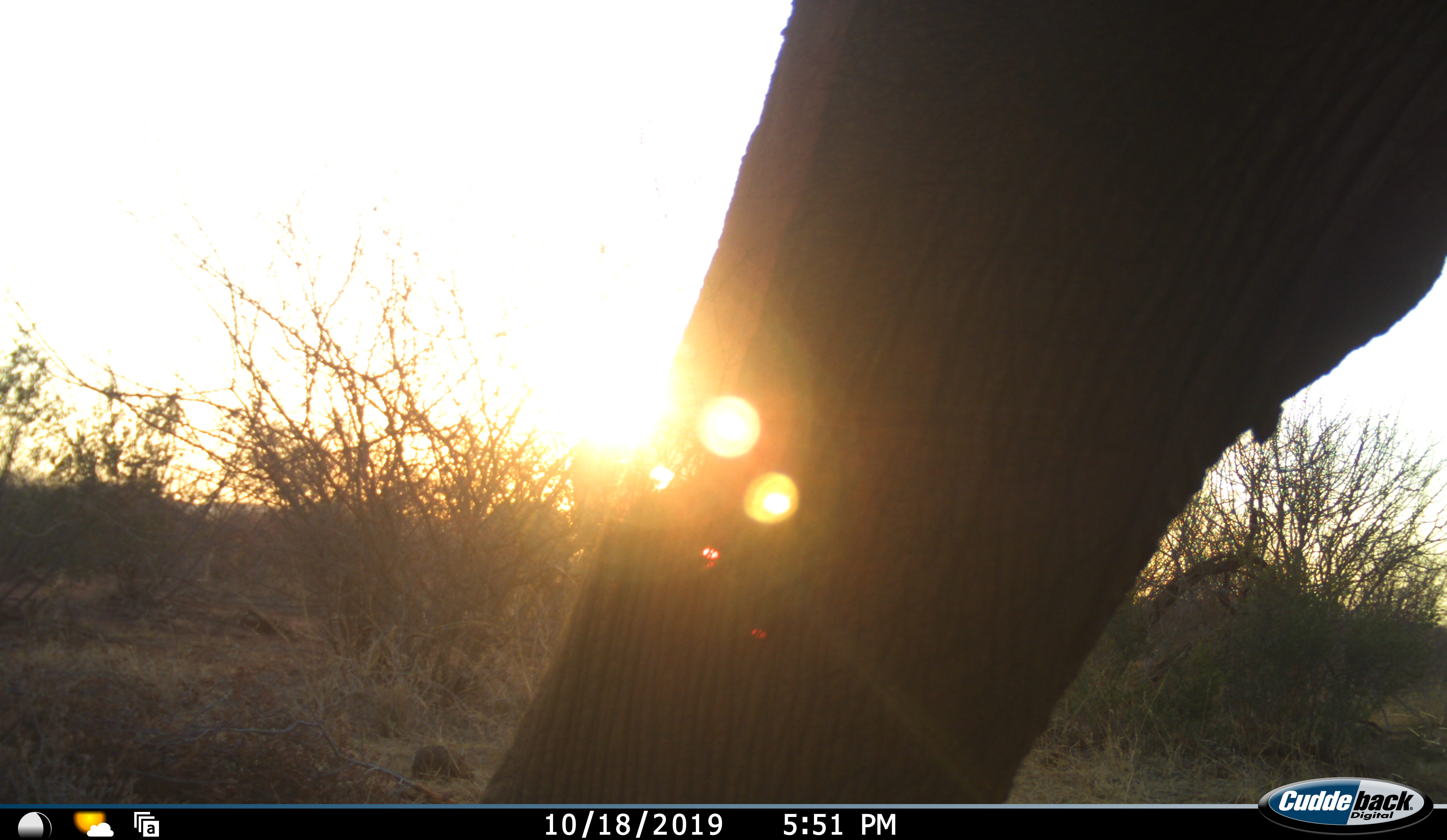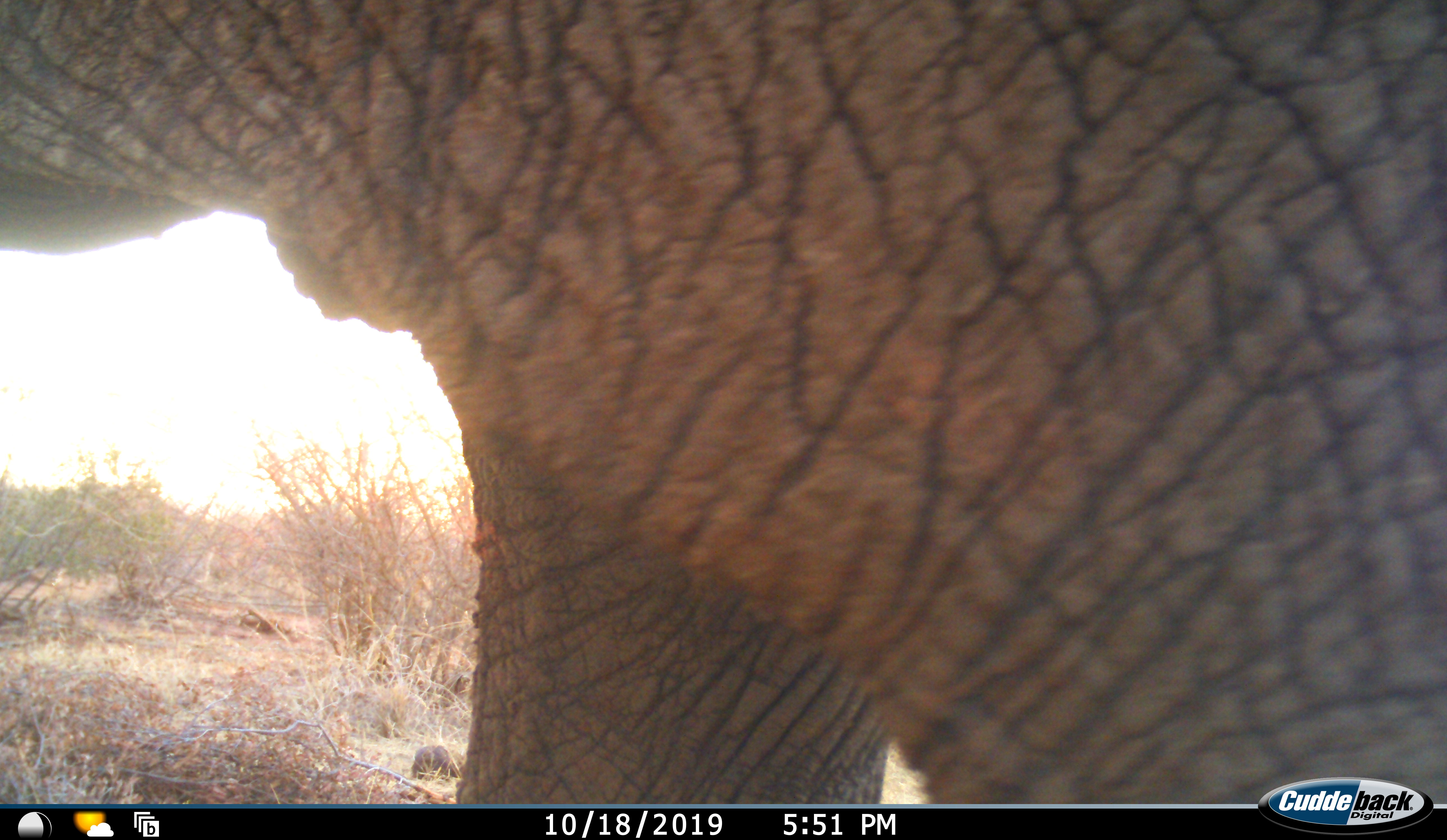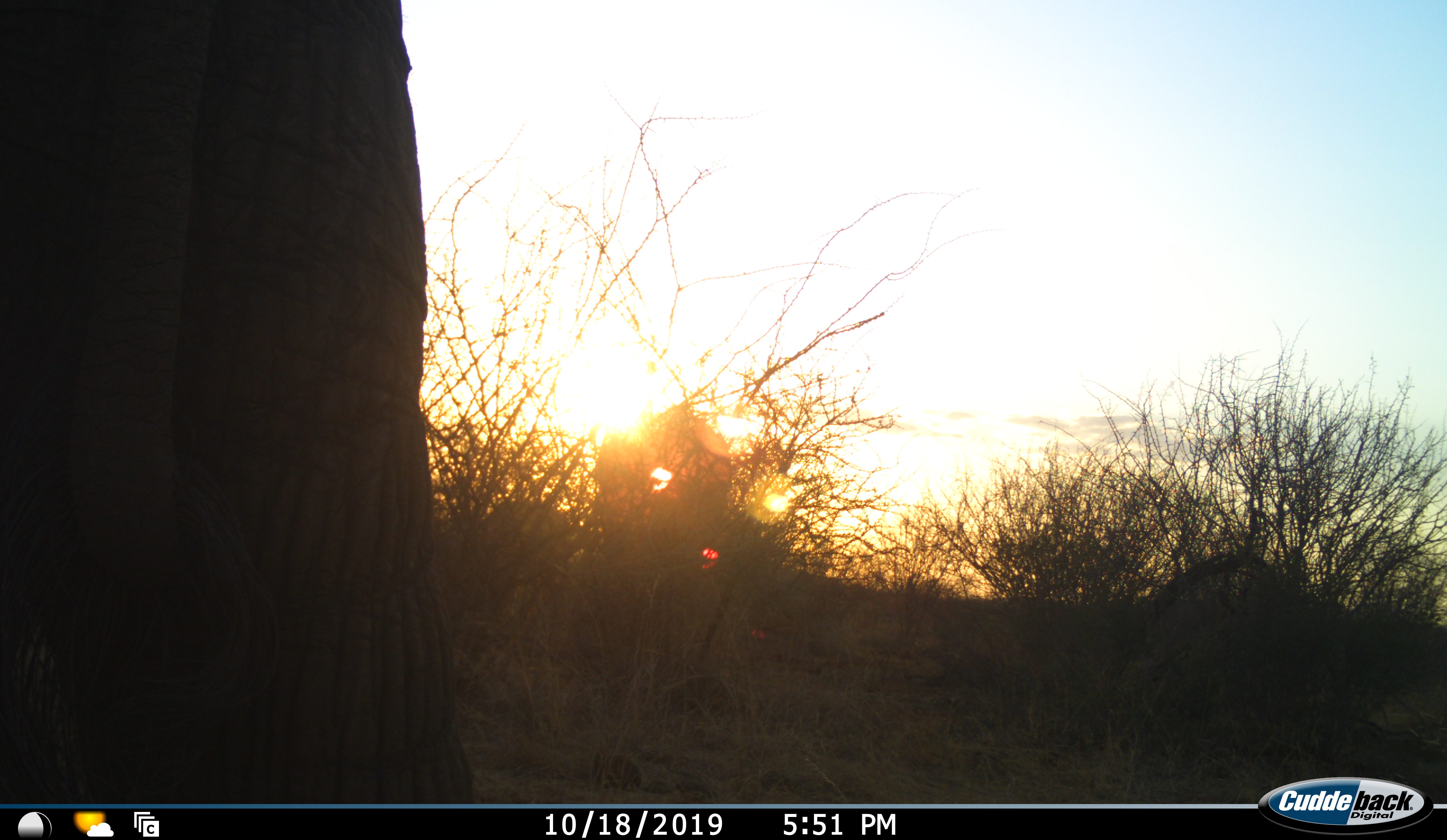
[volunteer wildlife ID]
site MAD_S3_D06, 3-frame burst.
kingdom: Animalia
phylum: Chordata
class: Mammalia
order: Proboscidea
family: Elephantidae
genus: Loxodonta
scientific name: Loxodonta africana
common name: african bush elephant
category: elephant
Elephant (african bush elephant) (Loxodonta africana), count 1. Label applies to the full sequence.